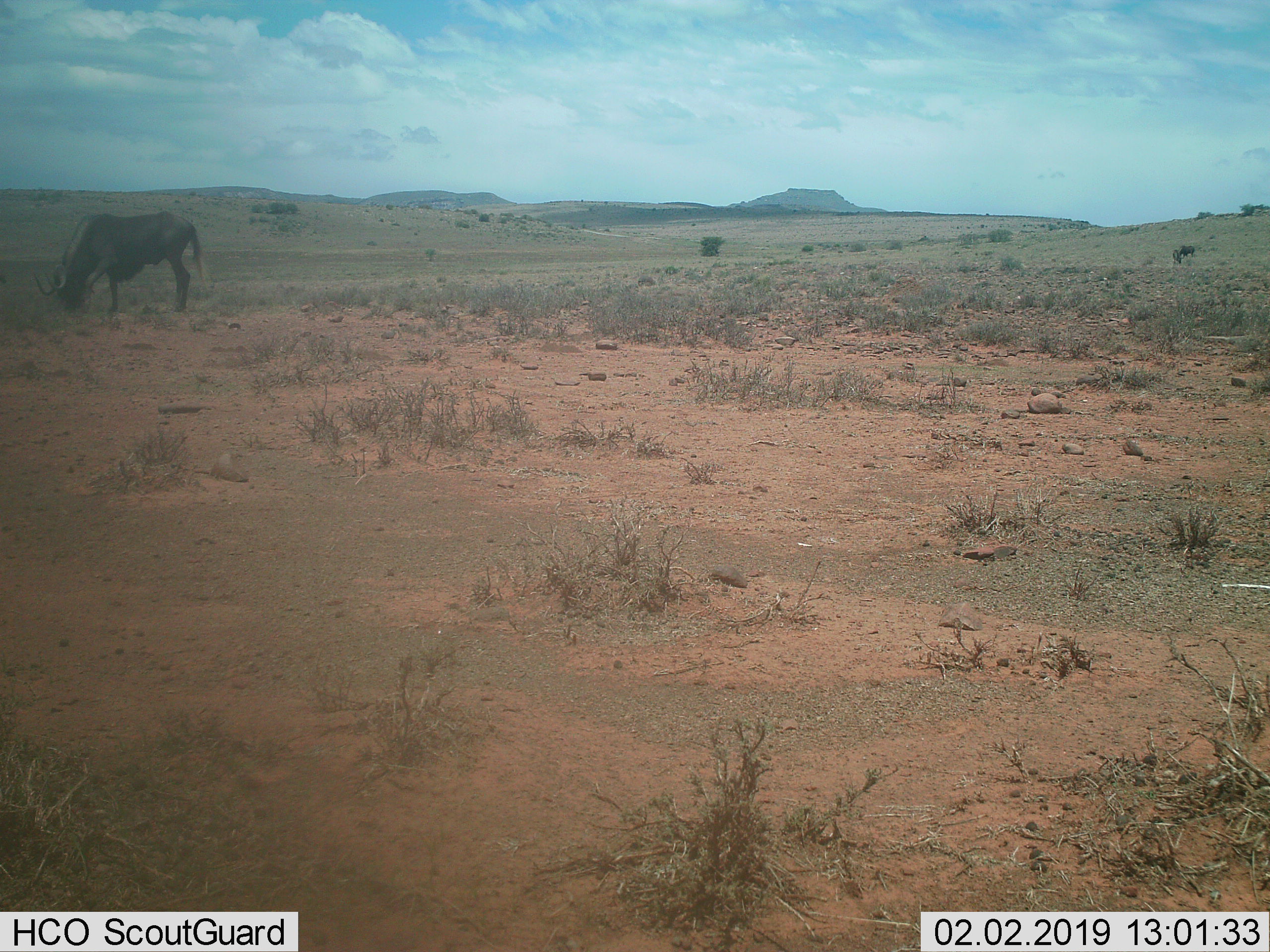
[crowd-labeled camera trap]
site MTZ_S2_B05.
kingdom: Animalia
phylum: Chordata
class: Mammalia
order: Artiodactyla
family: Bovidae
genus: Connochaetes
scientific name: Connochaetes gnou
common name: black wildebeest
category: wildebeestblack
Wildebeestblack (black wildebeest) (Connochaetes gnou), count 3. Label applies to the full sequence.